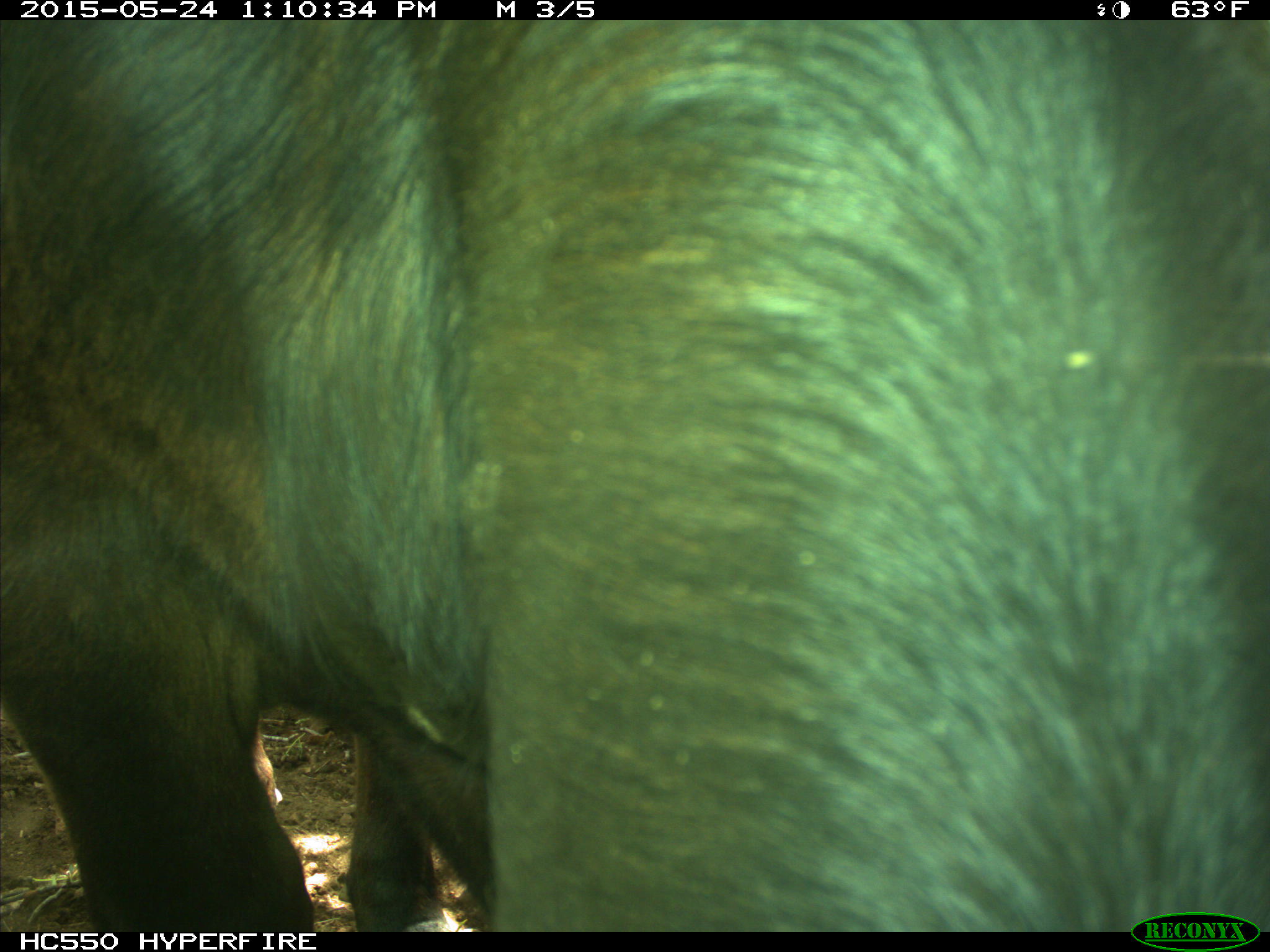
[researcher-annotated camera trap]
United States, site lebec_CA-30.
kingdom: Animalia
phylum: Chordata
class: Mammalia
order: Artiodactyla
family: Bovidae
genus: Bos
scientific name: Bos taurus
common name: domestic cow